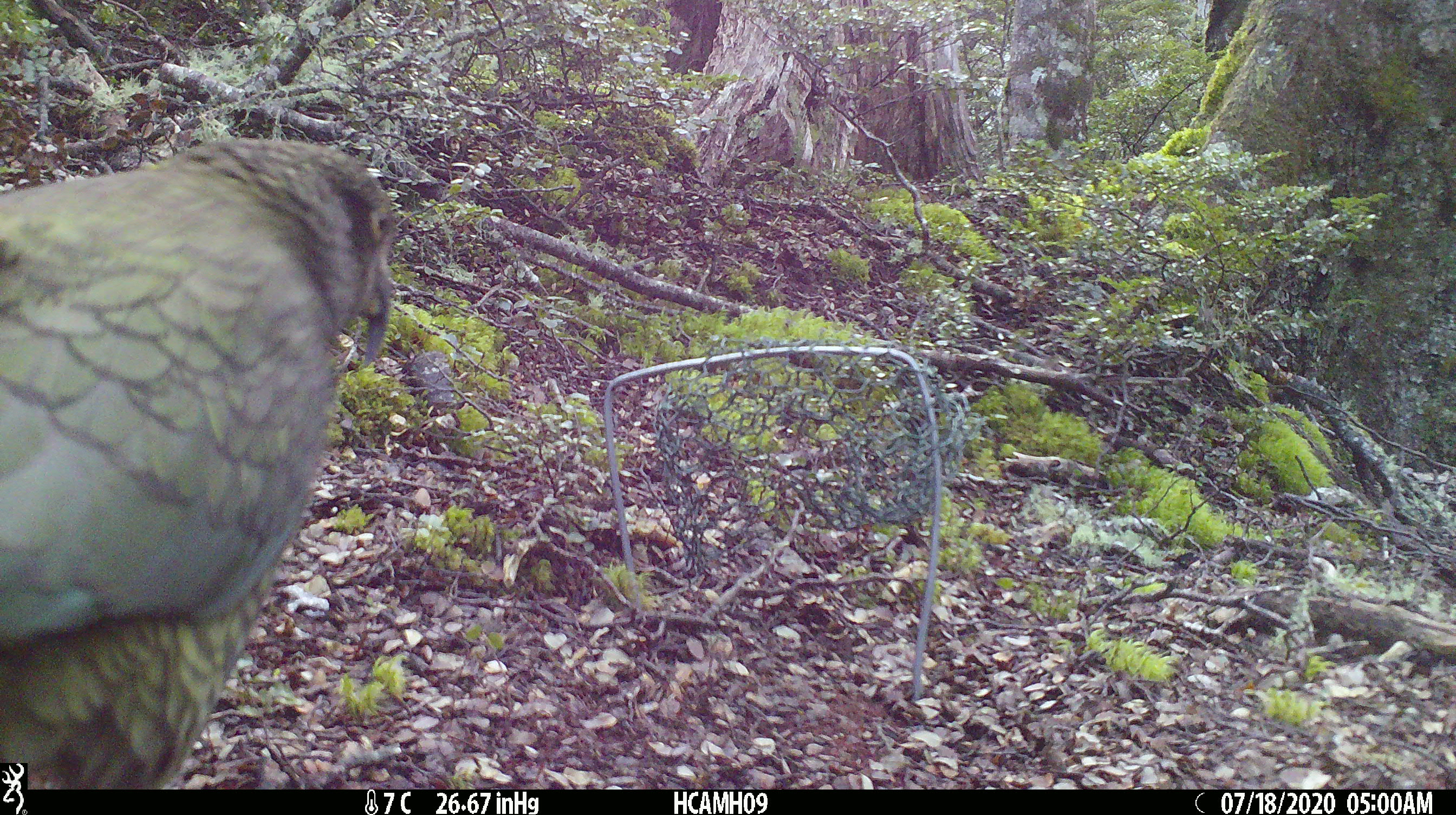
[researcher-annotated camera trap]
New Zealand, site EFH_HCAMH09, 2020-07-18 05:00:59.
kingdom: Animalia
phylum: Chordata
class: Aves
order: Psittaciformes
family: Strigopidae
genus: Nestor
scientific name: Nestor notabilis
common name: kea